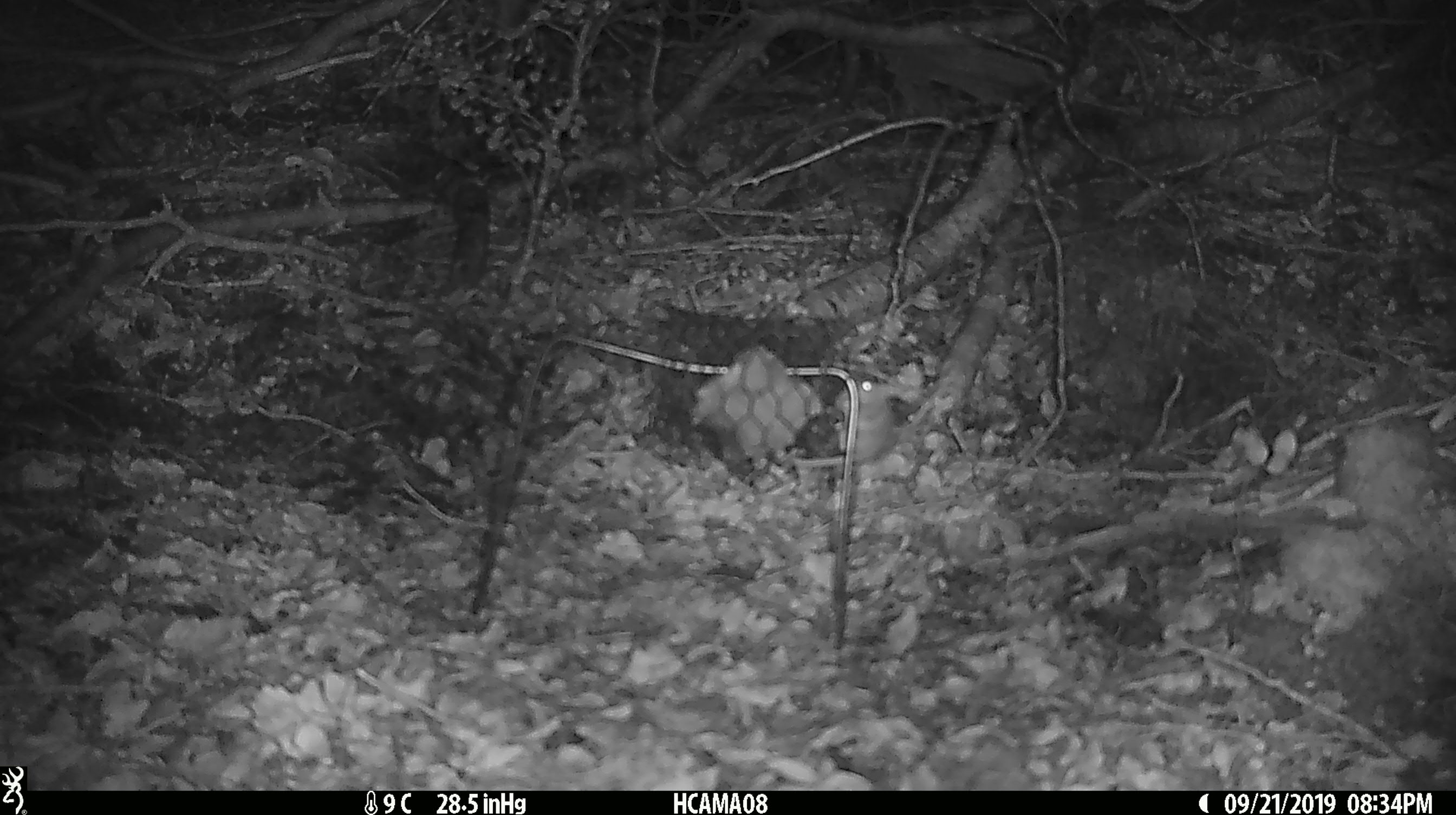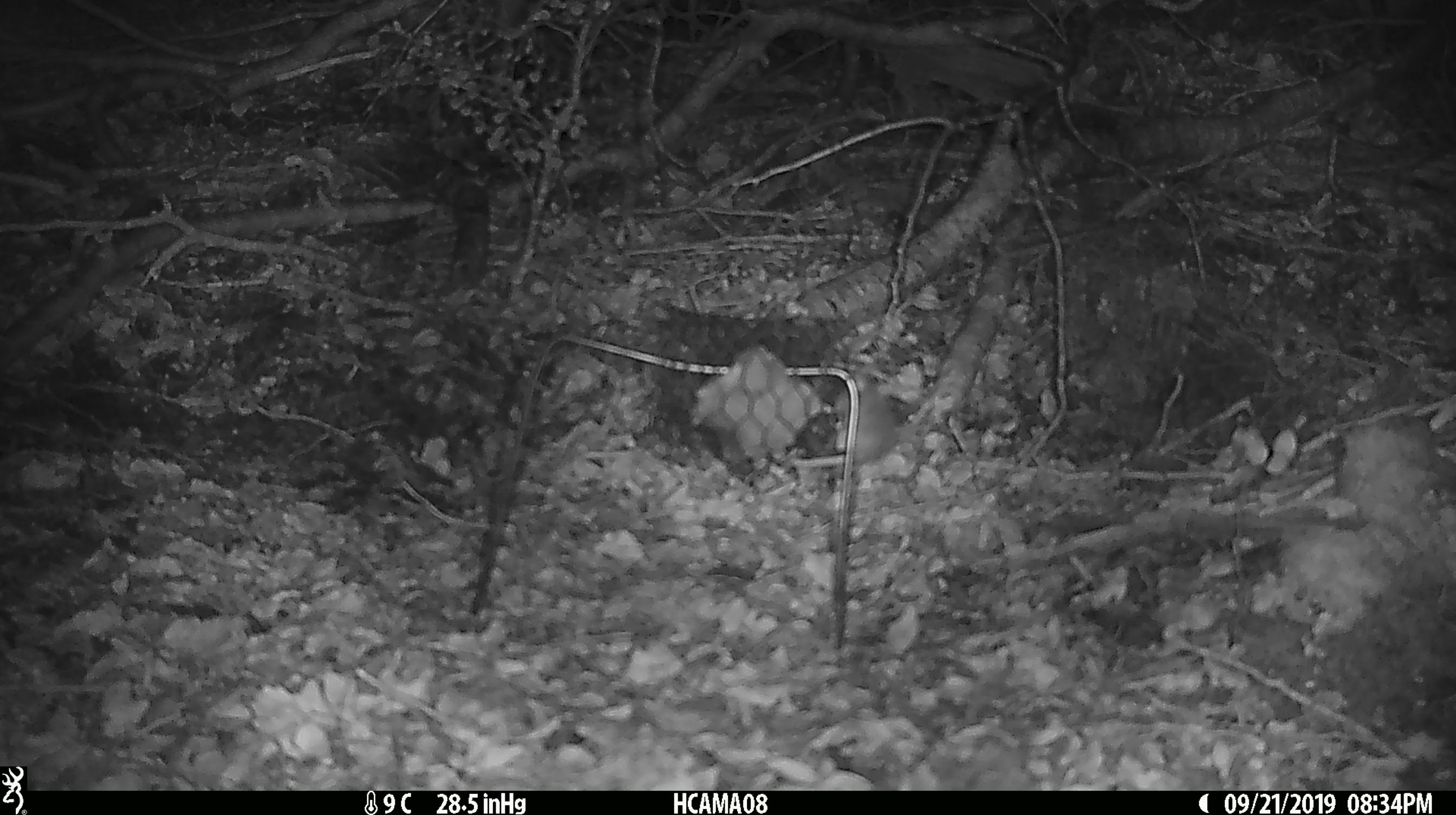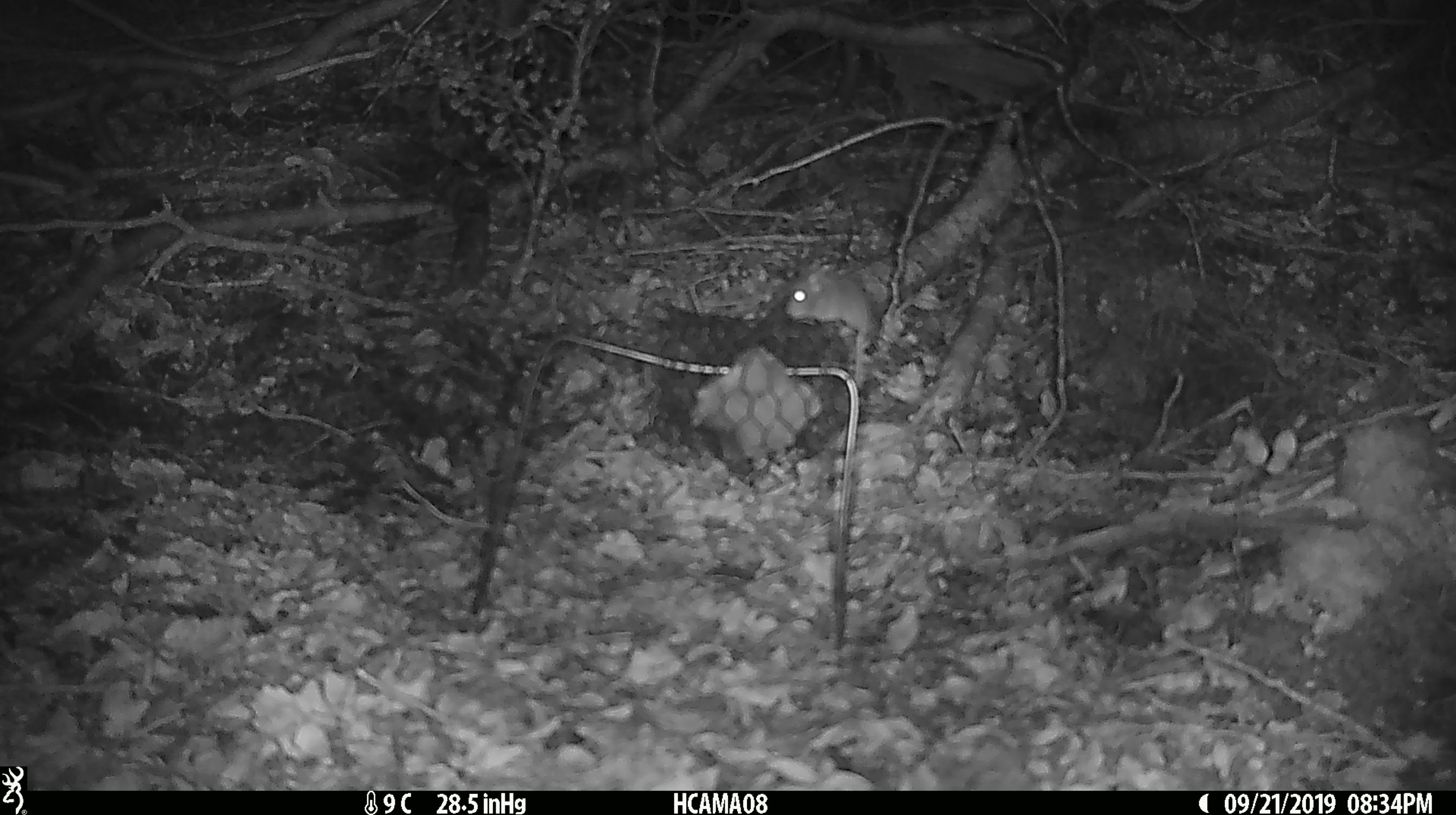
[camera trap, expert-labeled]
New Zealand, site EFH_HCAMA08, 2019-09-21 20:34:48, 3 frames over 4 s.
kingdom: Animalia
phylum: Chordata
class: Mammalia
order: Rodentia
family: Muridae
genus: Mus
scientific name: Mus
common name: mouse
Mouse (Mus).